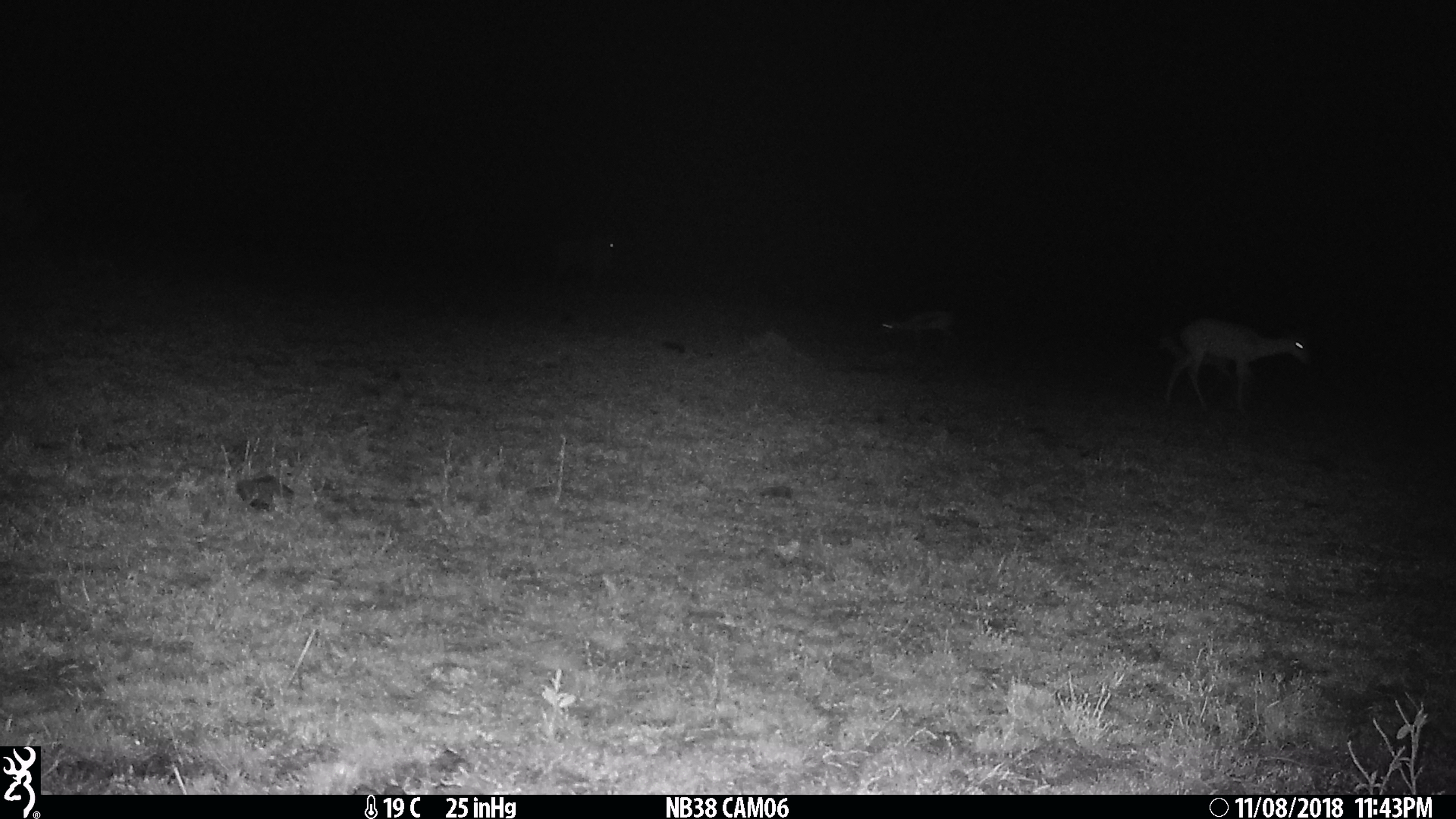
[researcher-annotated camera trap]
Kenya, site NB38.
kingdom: Animalia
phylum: Chordata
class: Mammalia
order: Artiodactyla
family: Bovidae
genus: Eudorcas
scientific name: Eudorcas thomsonii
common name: thomon's gazelle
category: gazelle thomsons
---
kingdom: Animalia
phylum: Chordata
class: Mammalia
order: Artiodactyla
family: Bovidae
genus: Aepyceros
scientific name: Aepyceros melampus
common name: impala